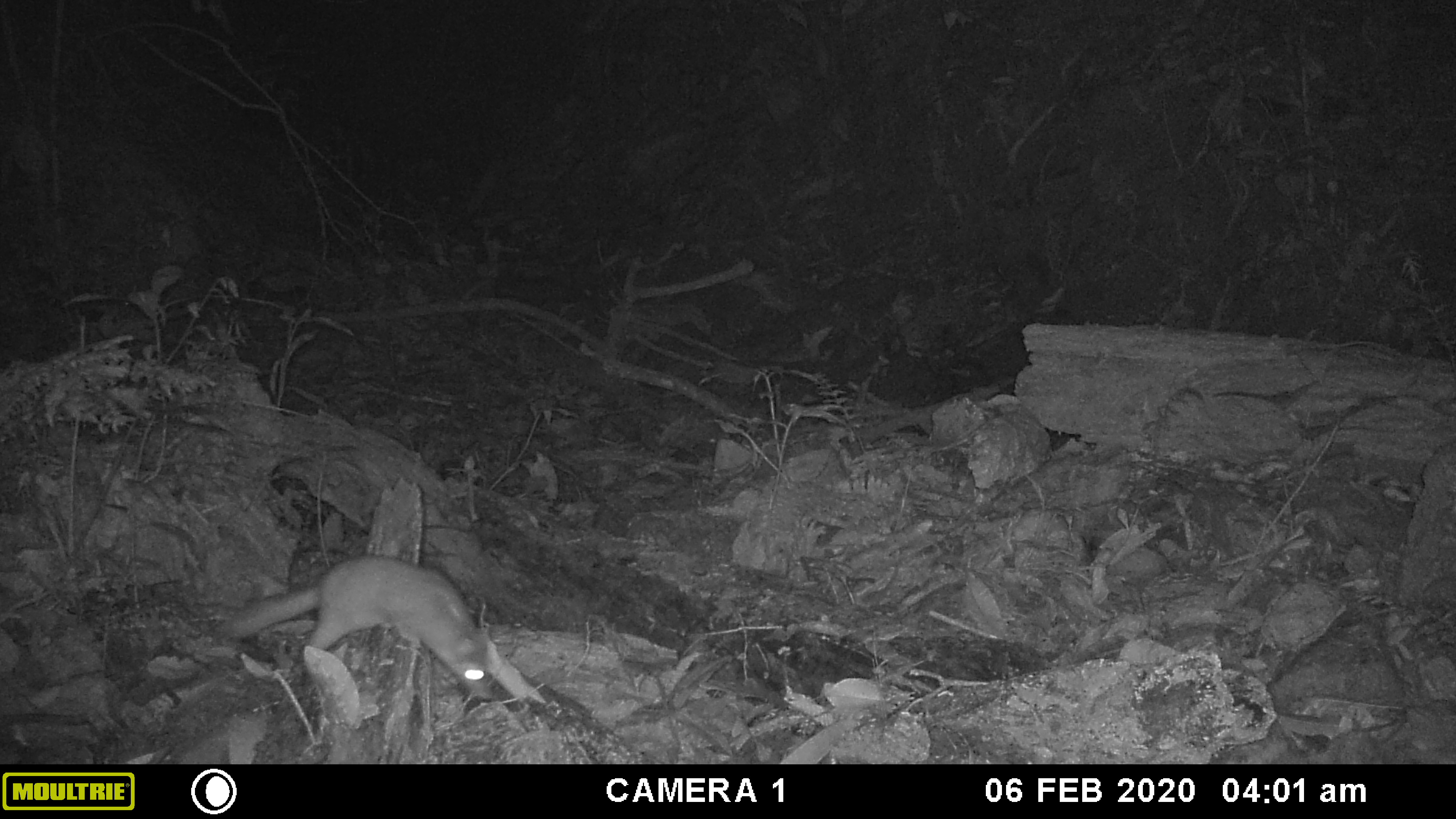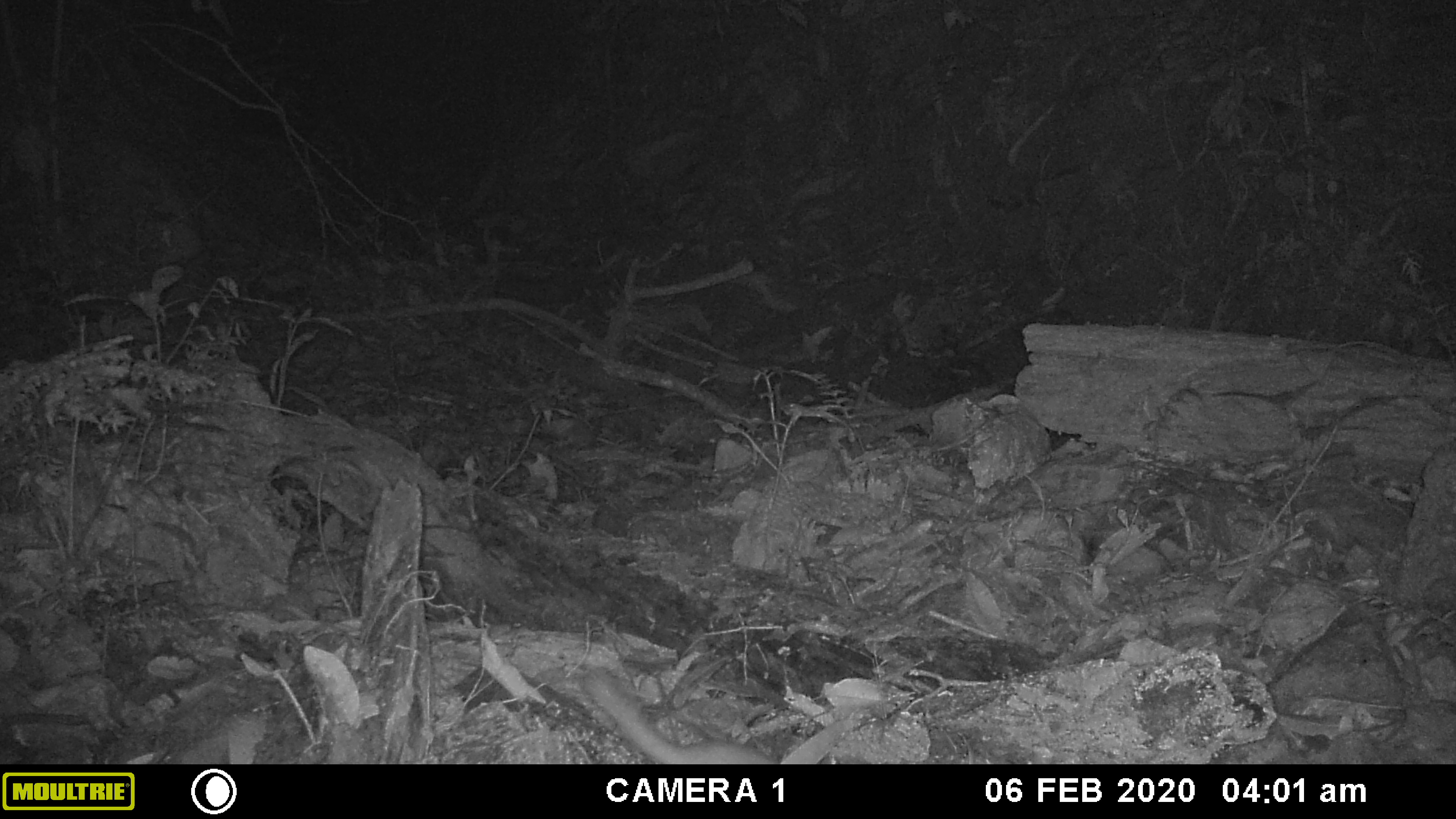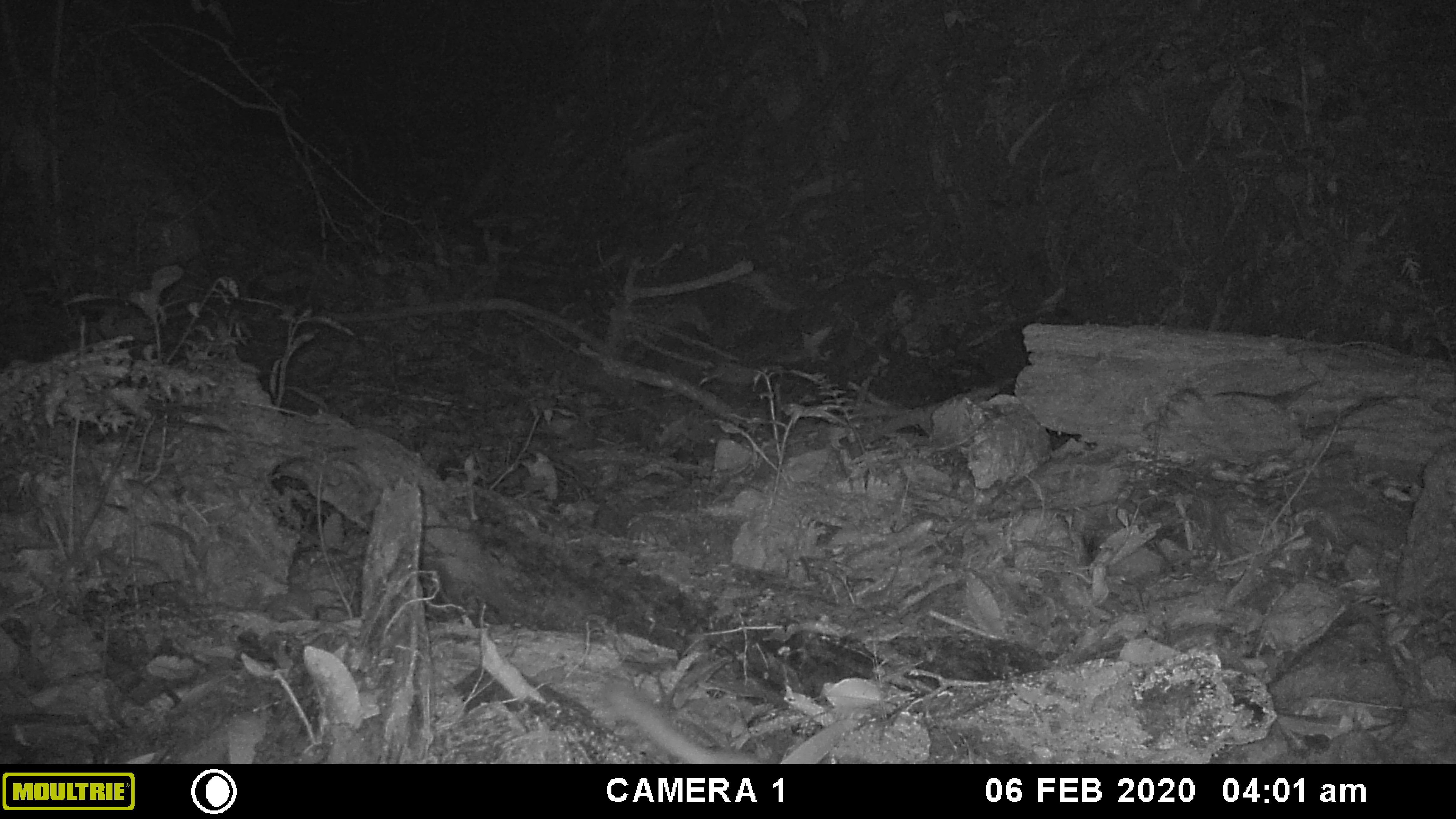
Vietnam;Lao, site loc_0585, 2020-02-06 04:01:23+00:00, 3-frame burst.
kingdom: Animalia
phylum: Chordata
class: Mammalia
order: Carnivora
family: Mustelidae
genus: Melogale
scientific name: Melogale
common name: ferret badger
Ferret badger (Melogale). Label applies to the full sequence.